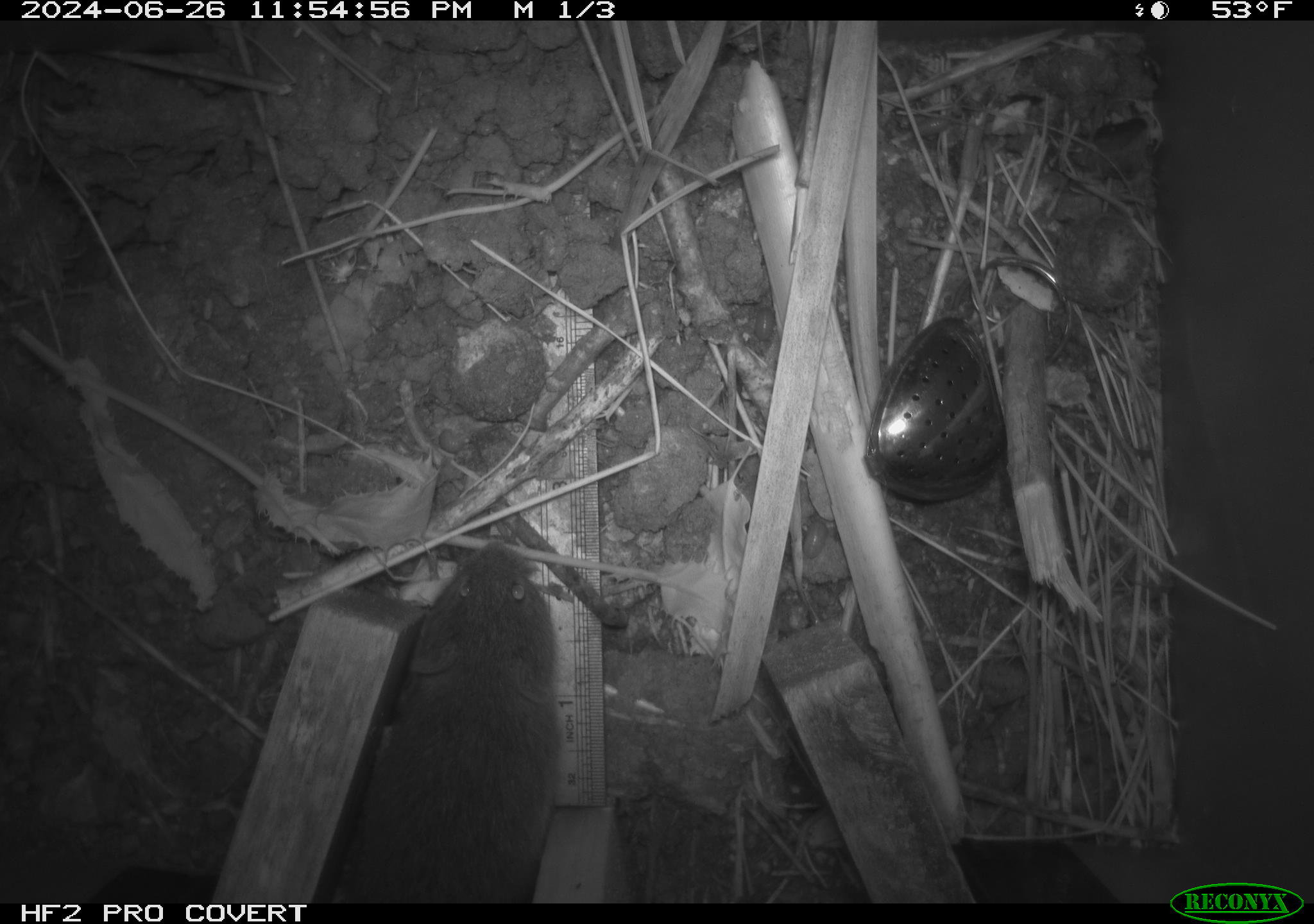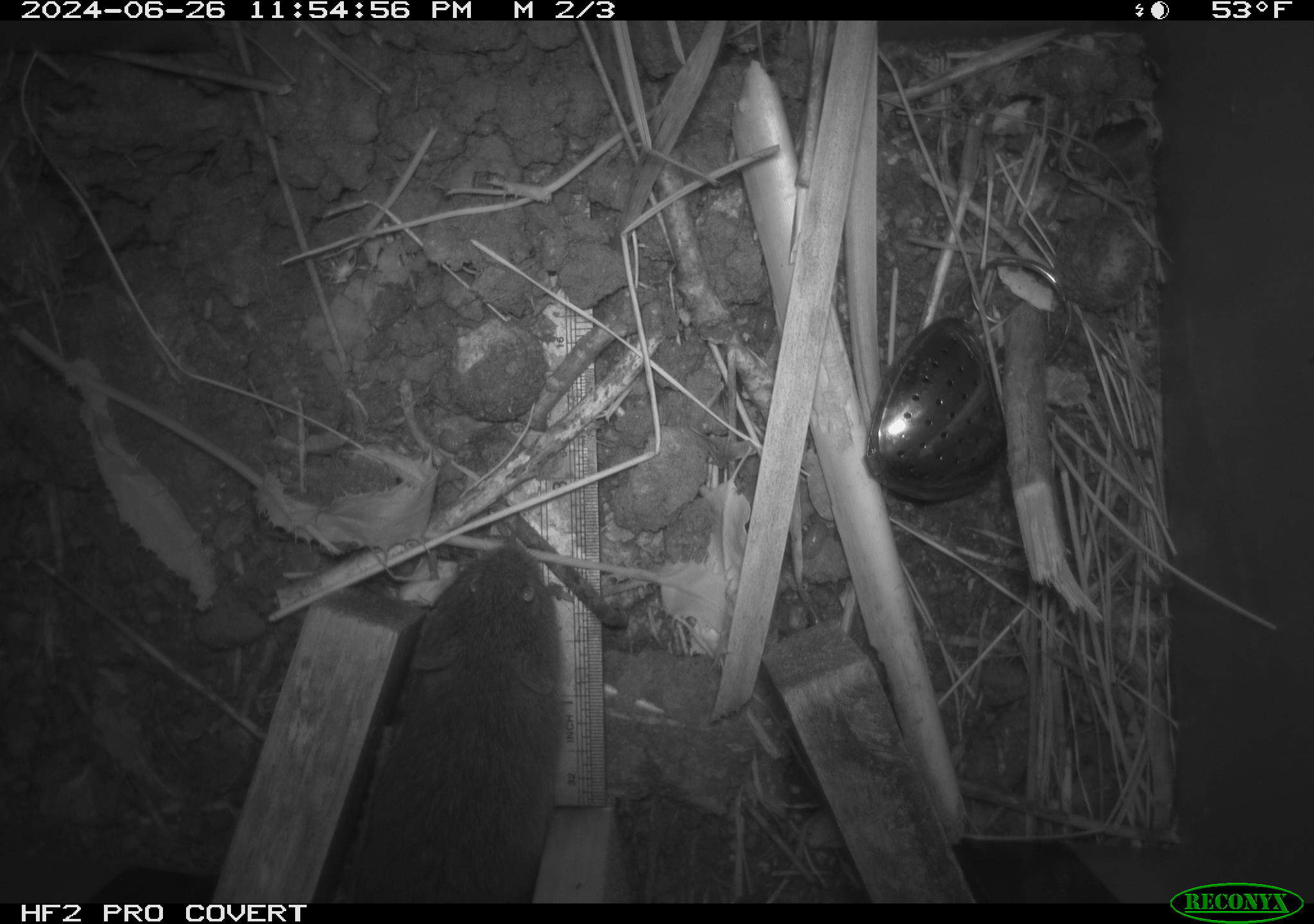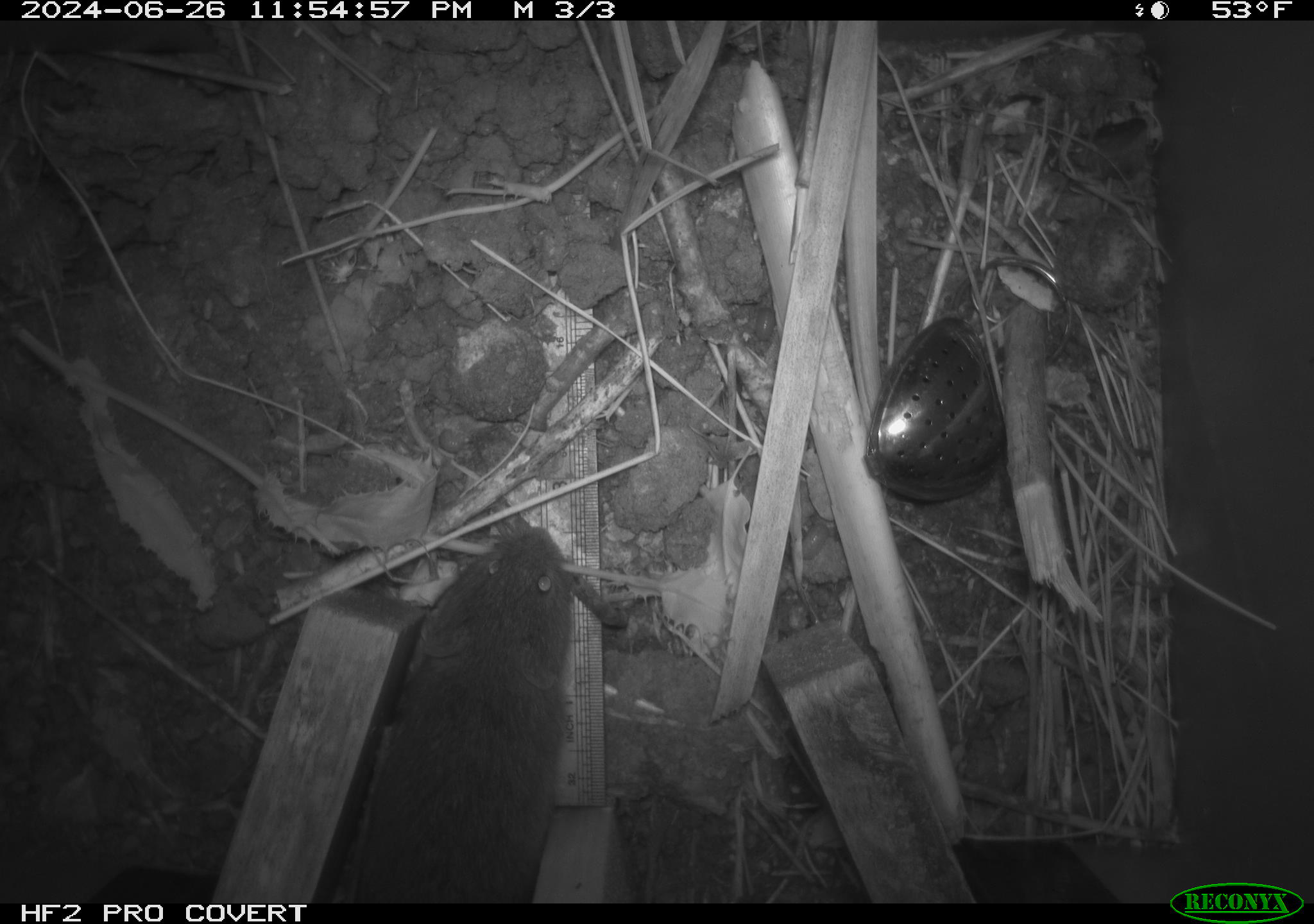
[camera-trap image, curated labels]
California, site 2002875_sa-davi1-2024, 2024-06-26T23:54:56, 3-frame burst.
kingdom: Animalia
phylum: Chordata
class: Mammalia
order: Rodentia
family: Cricetidae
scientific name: Arvicolinae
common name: voles, lemmings, and muskrats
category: arvicolinae subfamily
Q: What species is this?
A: Arvicolinae subfamily (voles, lemmings, and muskrats) (Arvicolinae).